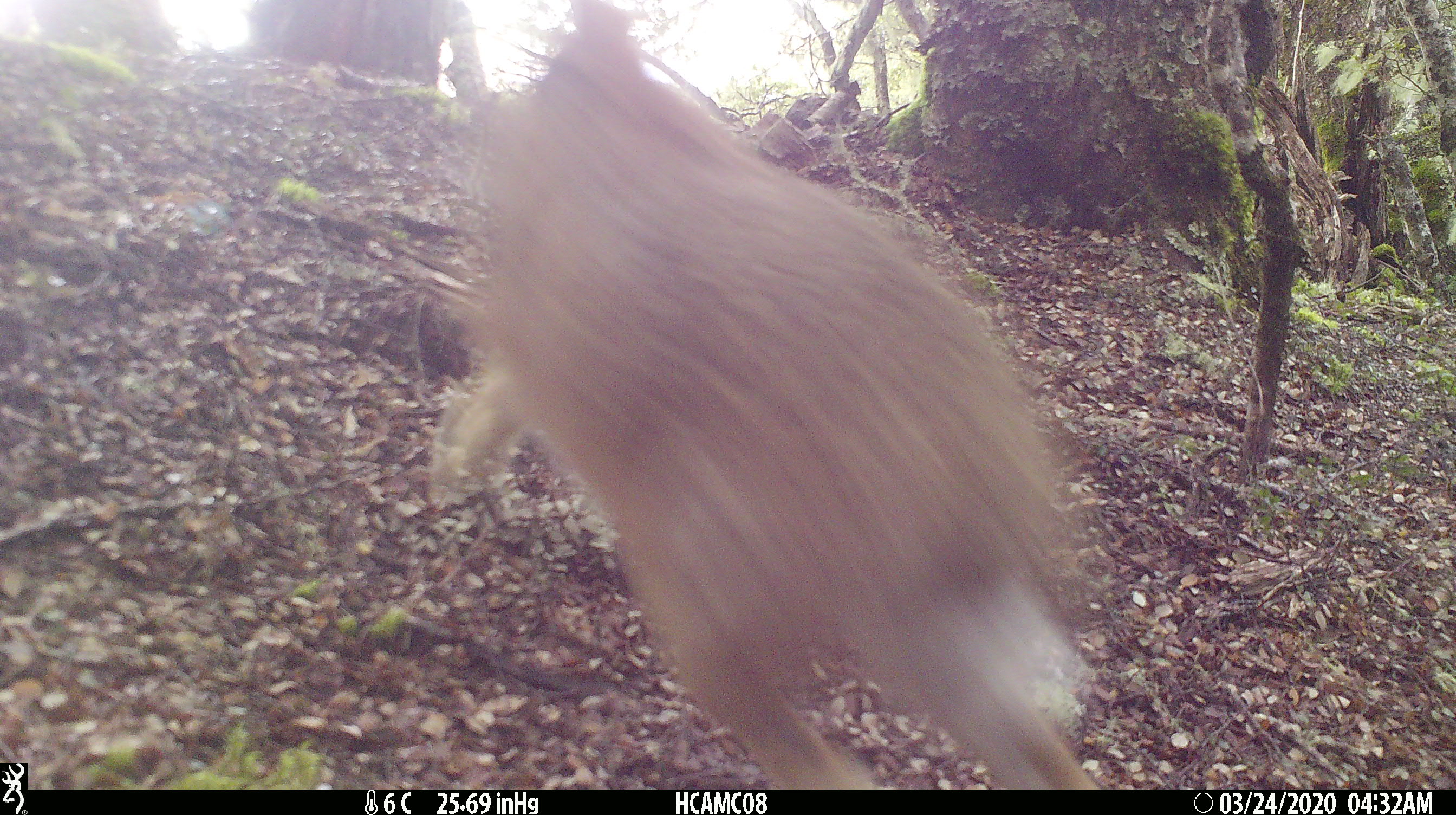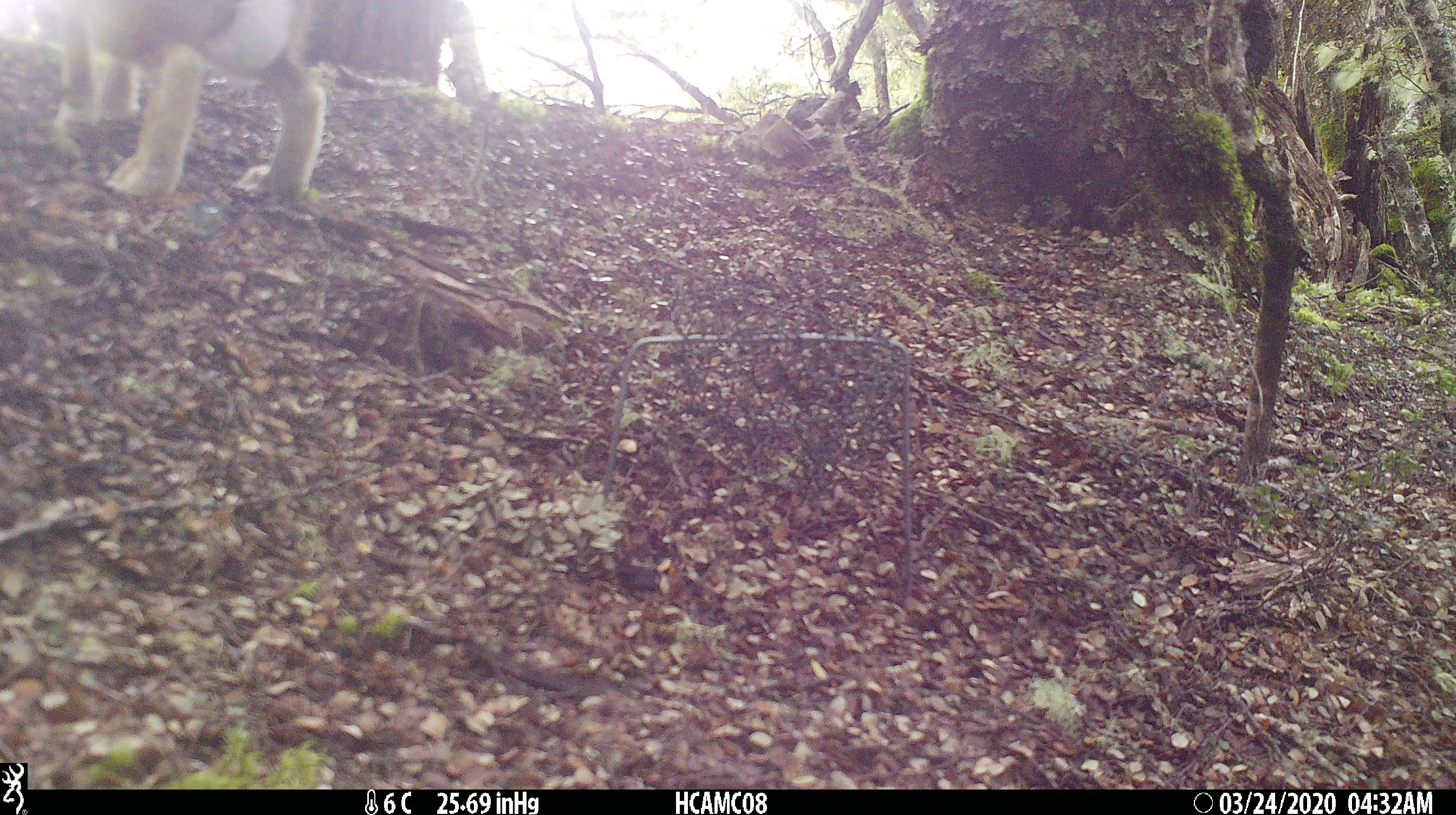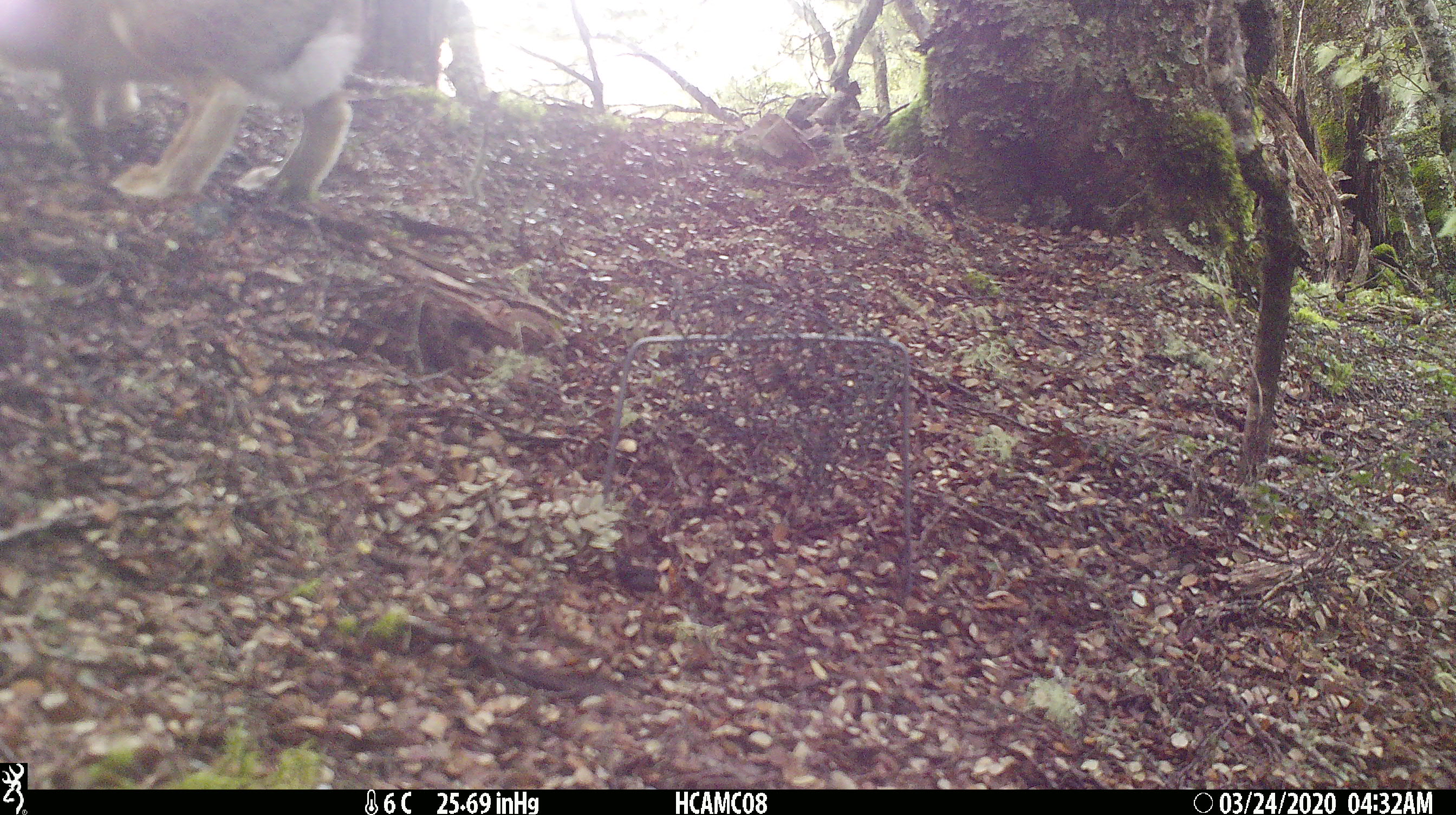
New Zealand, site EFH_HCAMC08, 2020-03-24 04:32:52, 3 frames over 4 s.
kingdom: Animalia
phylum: Chordata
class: Mammalia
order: Lagomorpha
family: Leporidae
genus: Lepus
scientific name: Lepus europaeus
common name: brown hare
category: hare